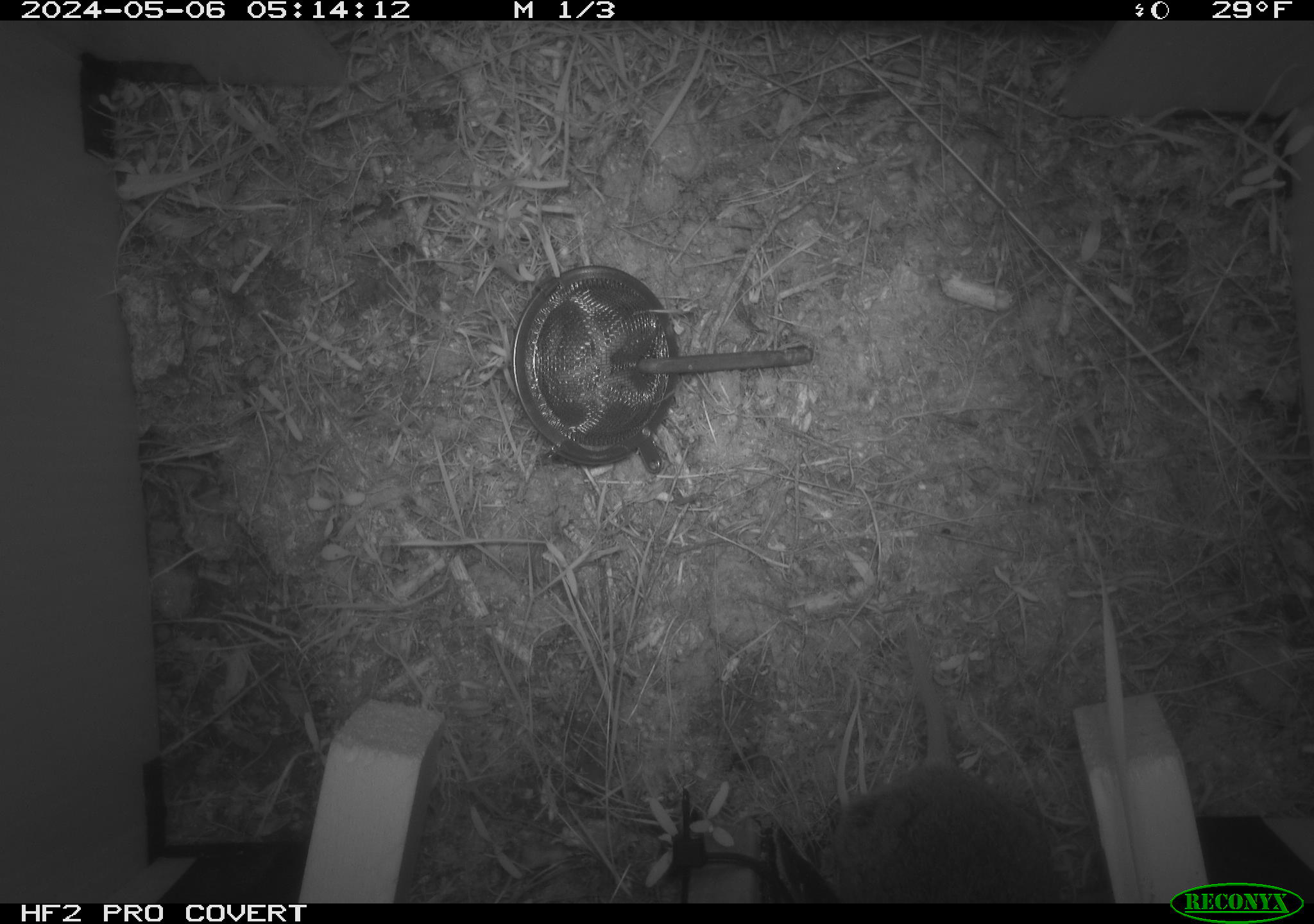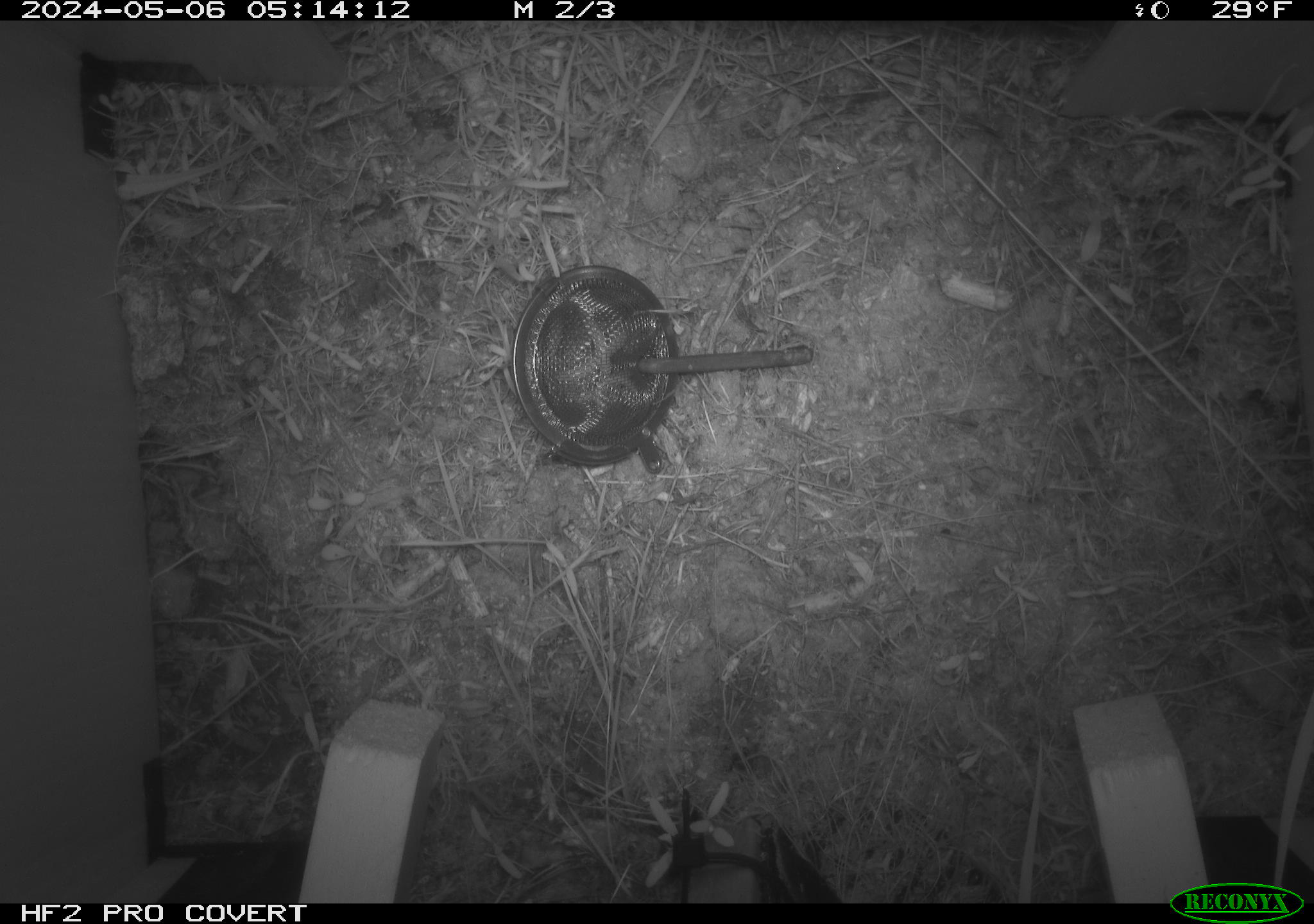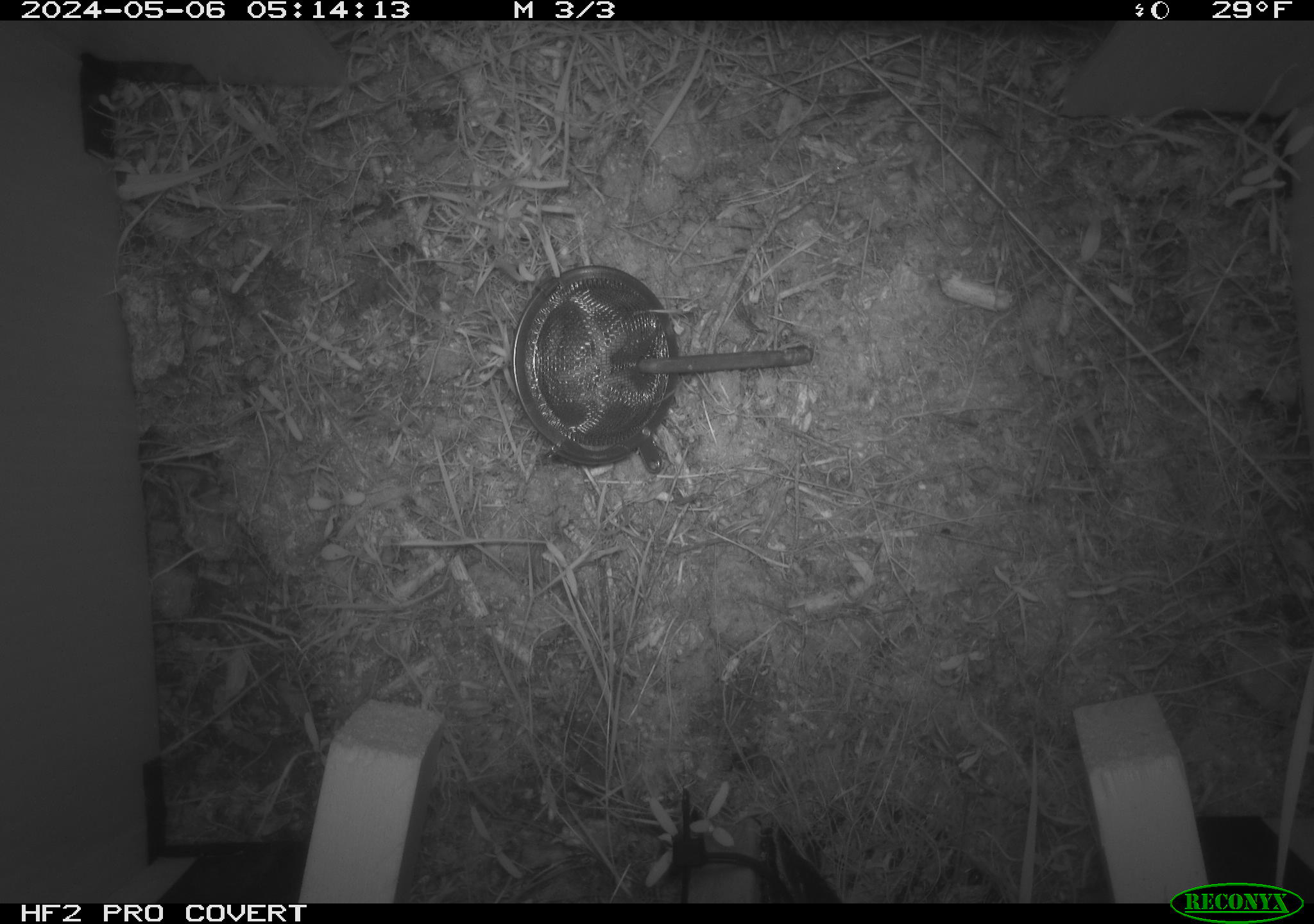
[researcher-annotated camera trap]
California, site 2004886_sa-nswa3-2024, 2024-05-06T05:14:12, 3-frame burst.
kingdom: Animalia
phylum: Chordata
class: Mammalia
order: Rodentia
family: Cricetidae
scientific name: Arvicolinae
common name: voles, lemmings, and muskrats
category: arvicolinae subfamily